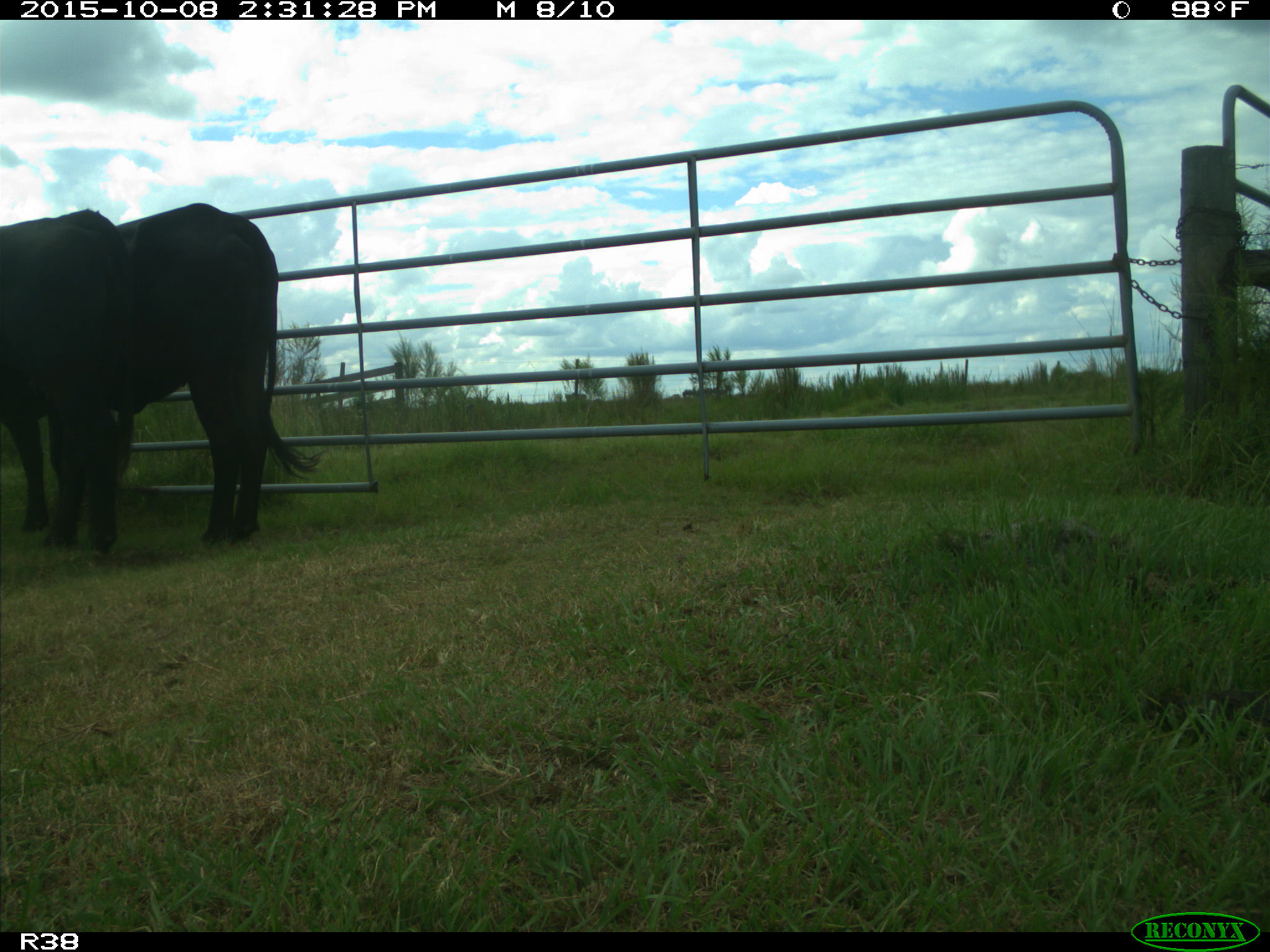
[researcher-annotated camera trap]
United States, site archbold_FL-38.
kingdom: Animalia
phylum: Chordata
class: Mammalia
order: Artiodactyla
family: Bovidae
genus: Bos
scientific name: Bos taurus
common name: domestic cow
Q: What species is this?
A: Bos taurus (domestic cow).